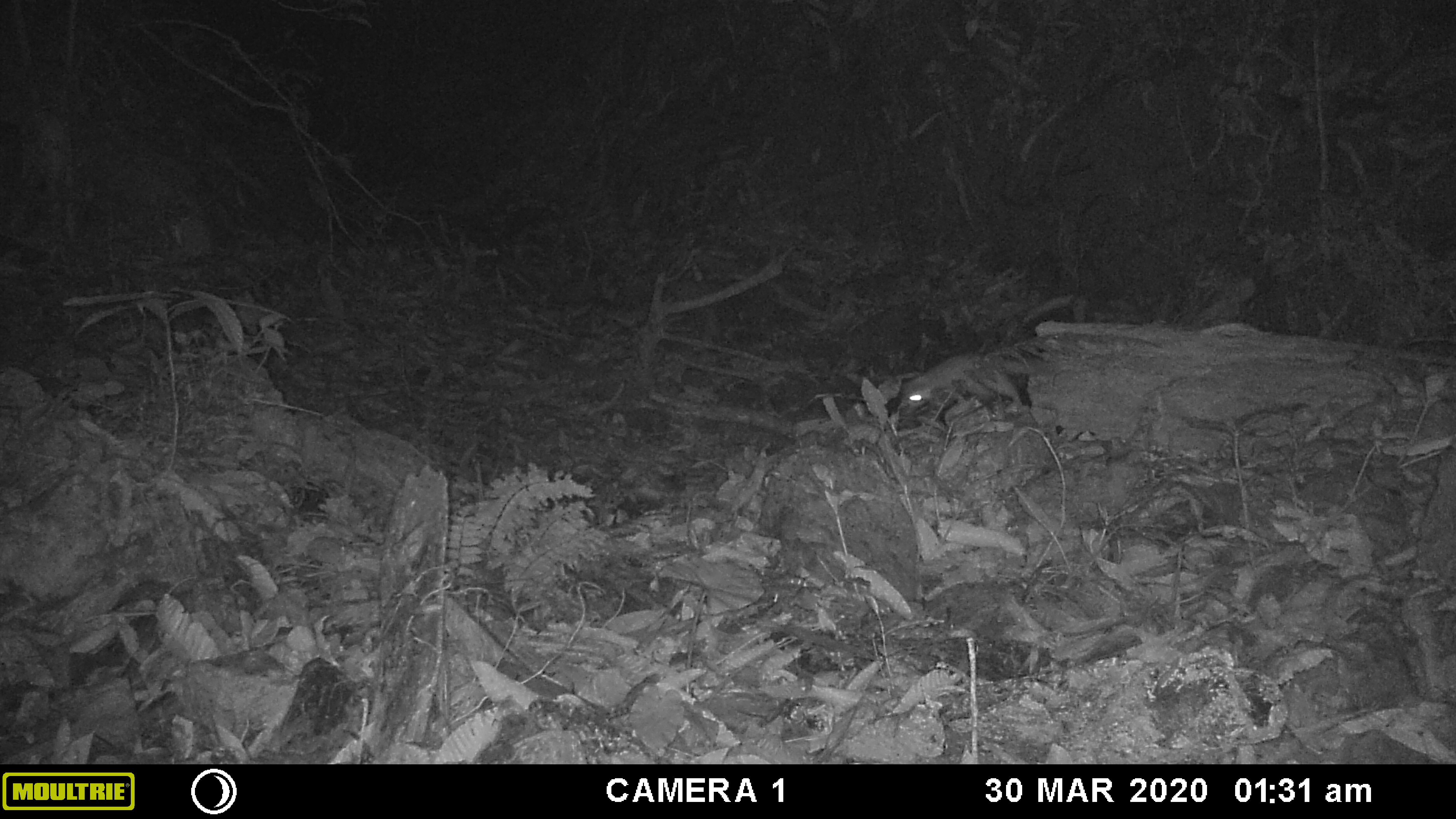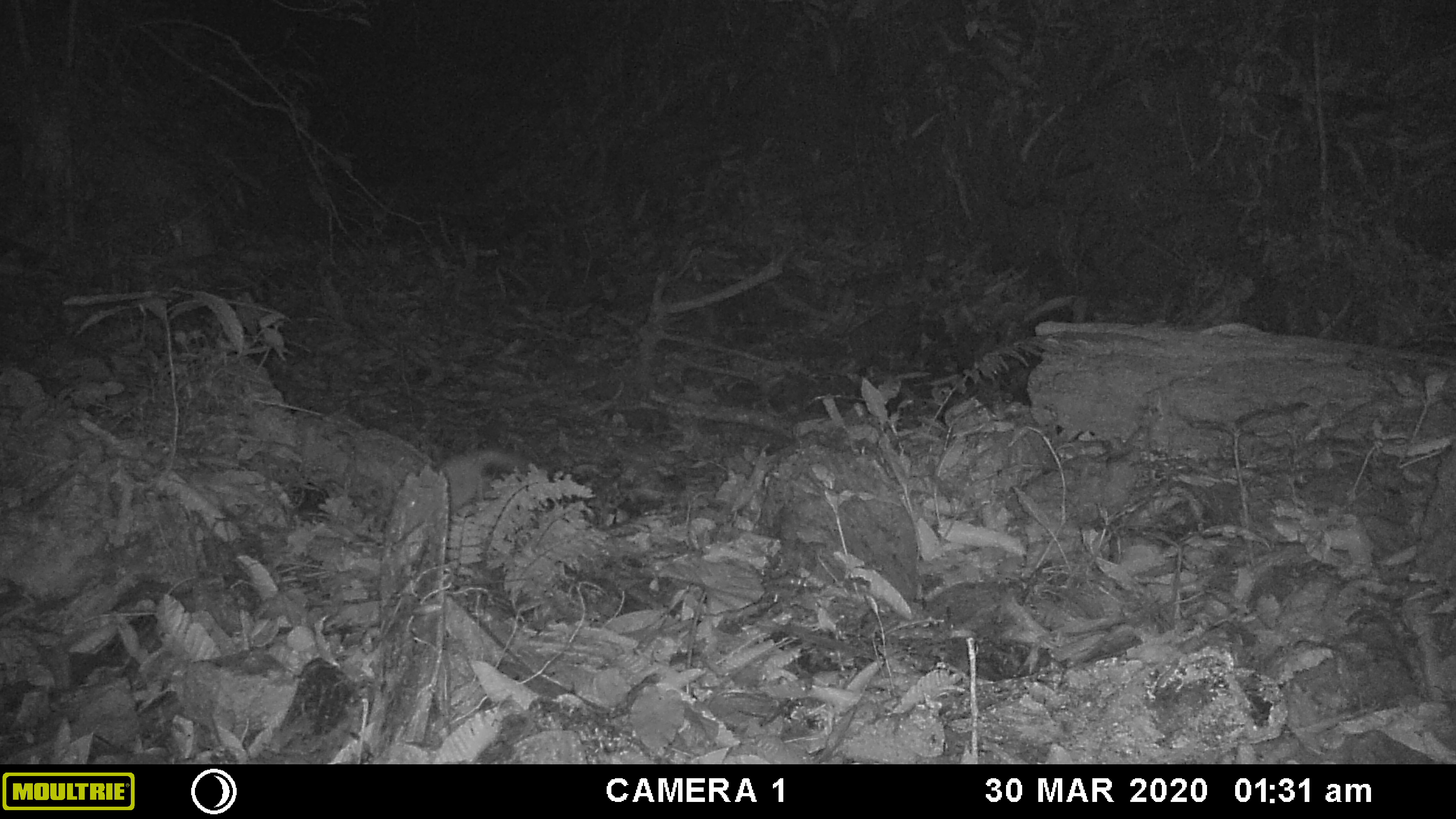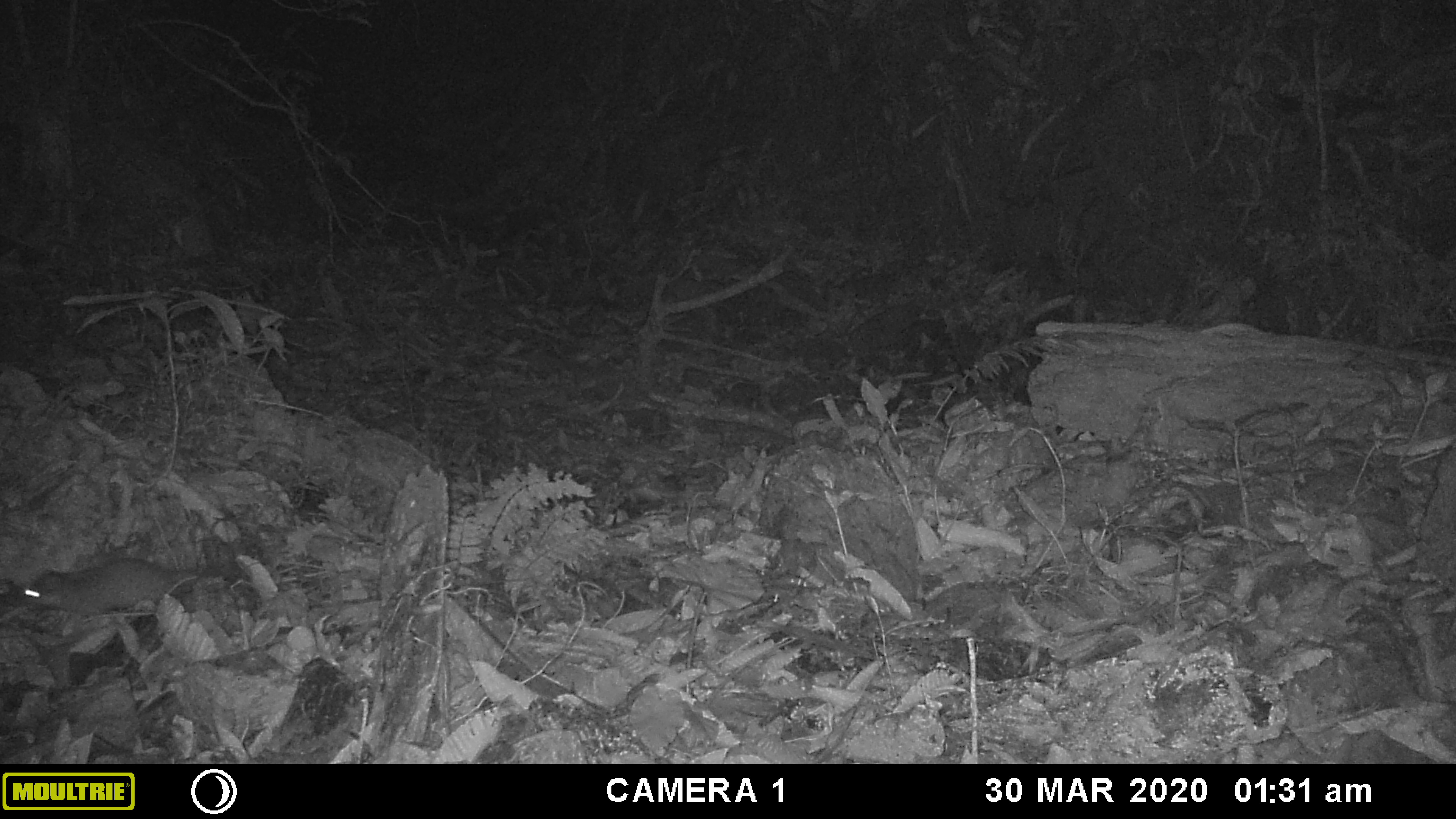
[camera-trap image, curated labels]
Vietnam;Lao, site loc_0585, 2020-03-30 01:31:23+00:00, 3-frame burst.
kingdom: Animalia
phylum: Chordata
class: Mammalia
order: Carnivora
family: Mustelidae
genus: Melogale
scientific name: Melogale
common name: ferret badger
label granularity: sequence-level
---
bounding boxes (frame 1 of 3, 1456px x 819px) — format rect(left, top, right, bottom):
ferret badger: rect(893, 351, 1054, 414)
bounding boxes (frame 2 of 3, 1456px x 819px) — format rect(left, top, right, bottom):
ferret badger: rect(382, 448, 525, 543)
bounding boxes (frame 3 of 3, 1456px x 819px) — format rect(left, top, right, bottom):
ferret badger: rect(1, 559, 238, 616)